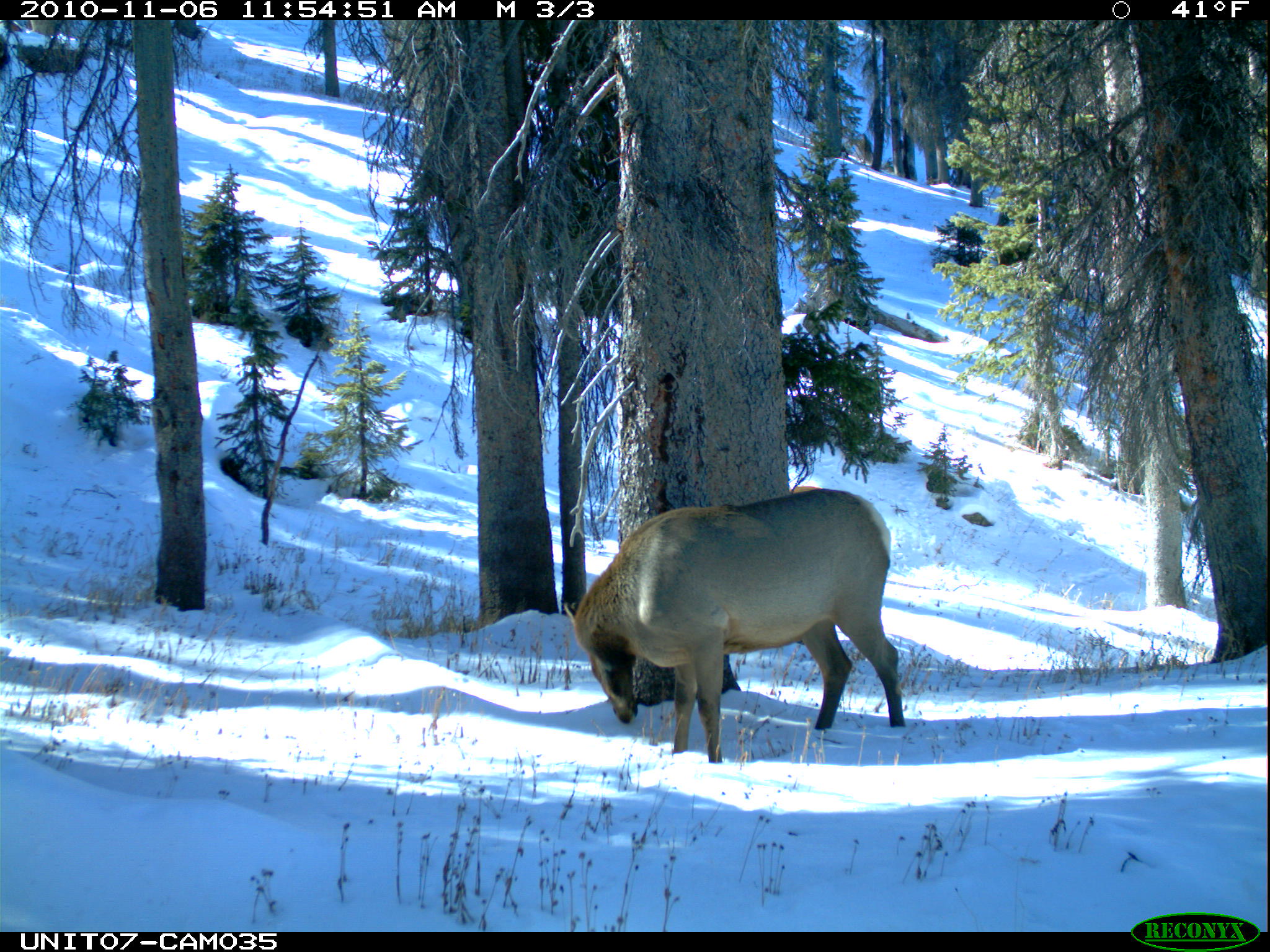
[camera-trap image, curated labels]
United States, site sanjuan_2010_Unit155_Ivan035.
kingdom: Animalia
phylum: Chordata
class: Mammalia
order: Artiodactyla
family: Cervidae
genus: Cervus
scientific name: Cervus elaphus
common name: red deer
Cervus elaphus (red deer).